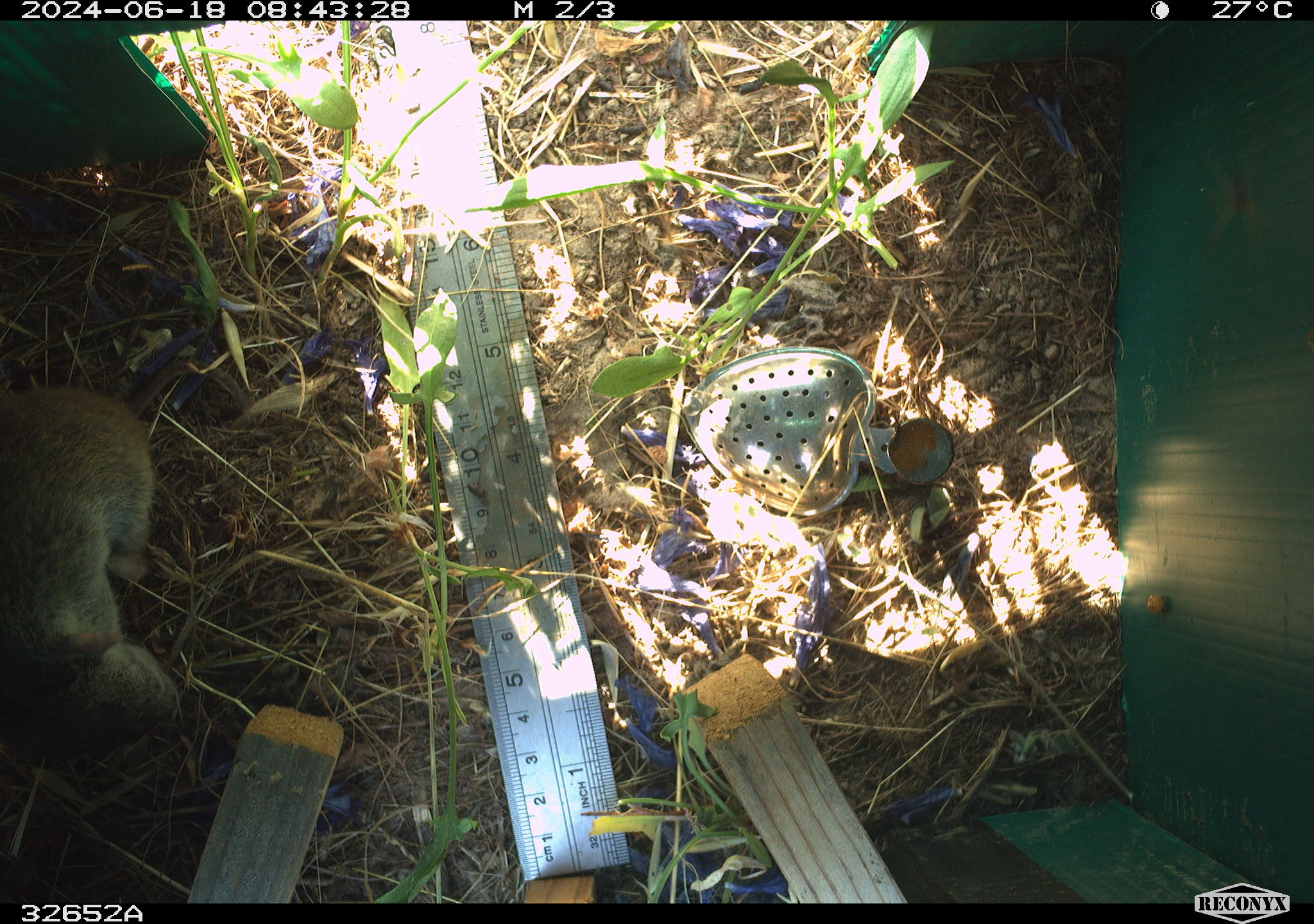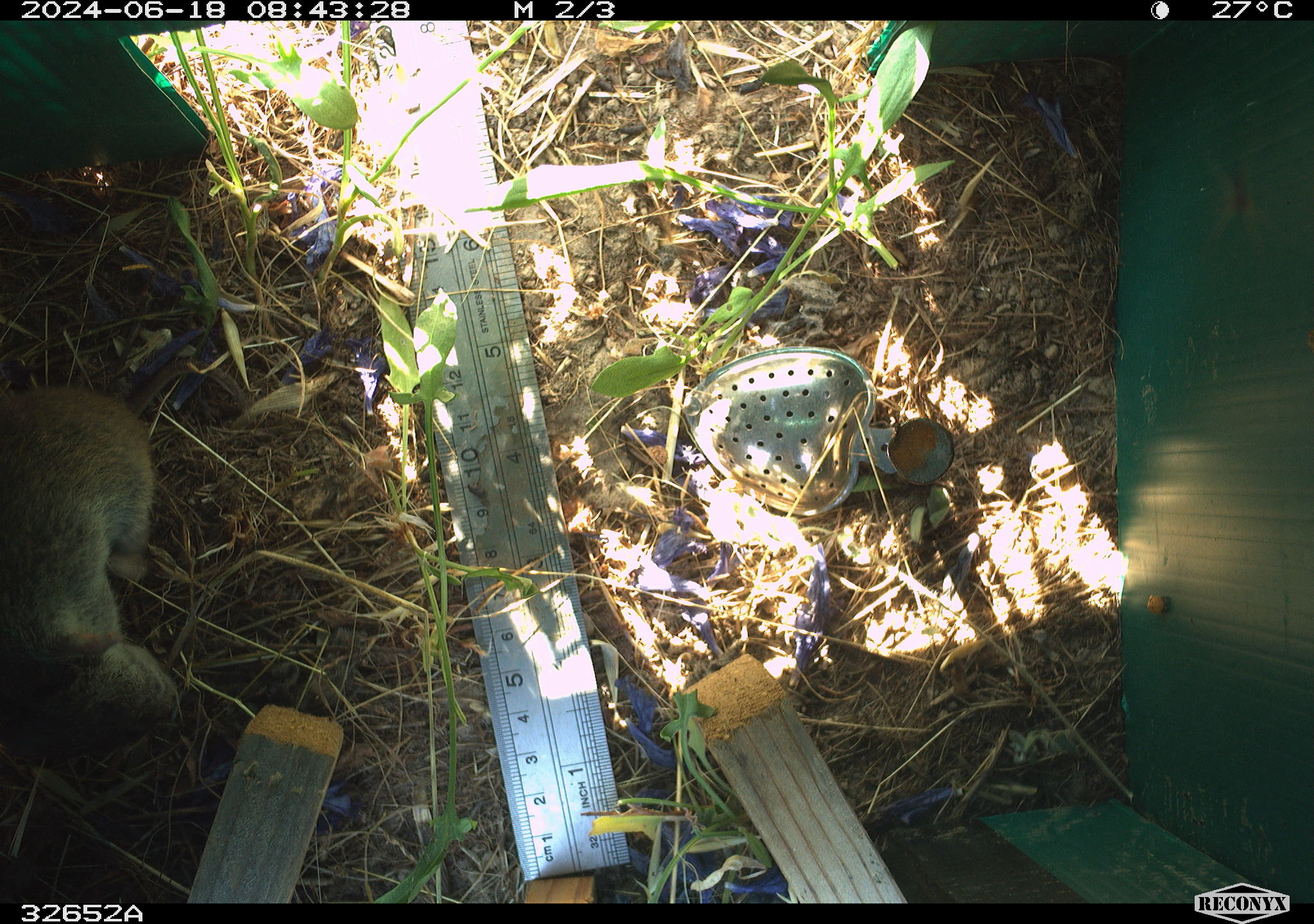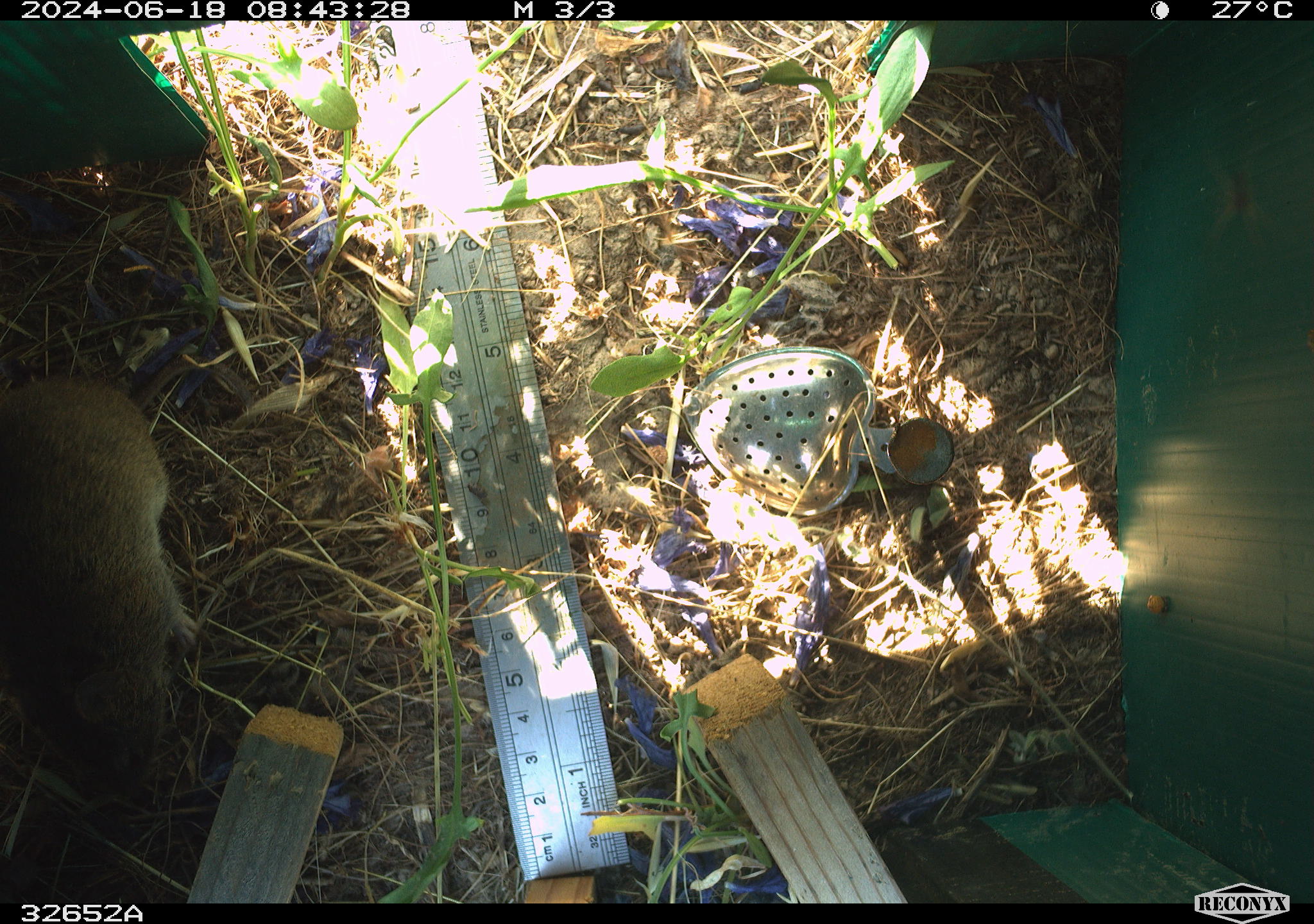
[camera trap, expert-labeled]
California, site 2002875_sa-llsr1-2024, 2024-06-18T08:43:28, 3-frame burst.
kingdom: Animalia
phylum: Chordata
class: Mammalia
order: Rodentia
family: Cricetidae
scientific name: Arvicolinae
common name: voles, lemmings, and muskrats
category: arvicolinae subfamily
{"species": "arvicolinae subfamily (voles, lemmings, and muskrats) (Arvicolinae)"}